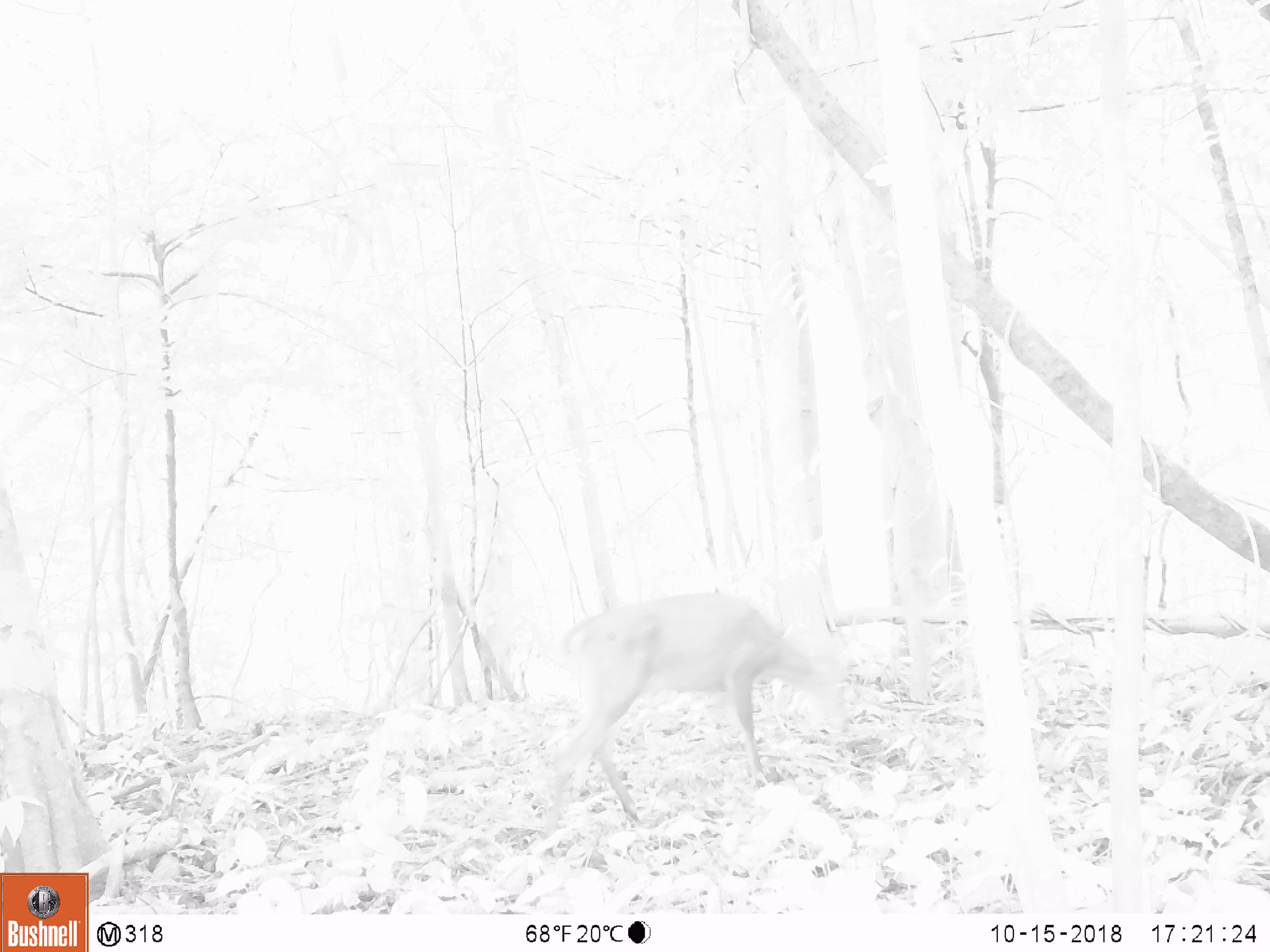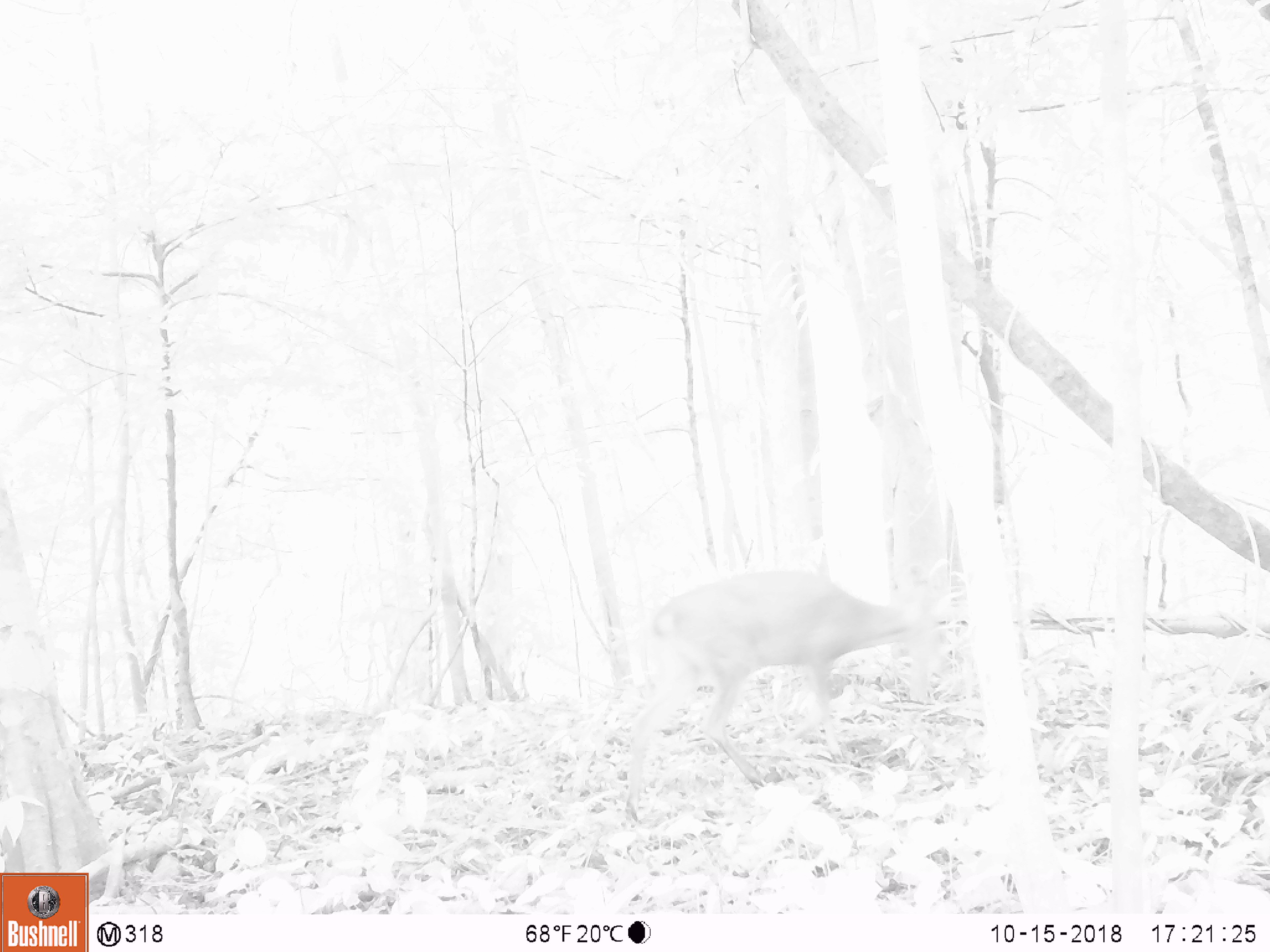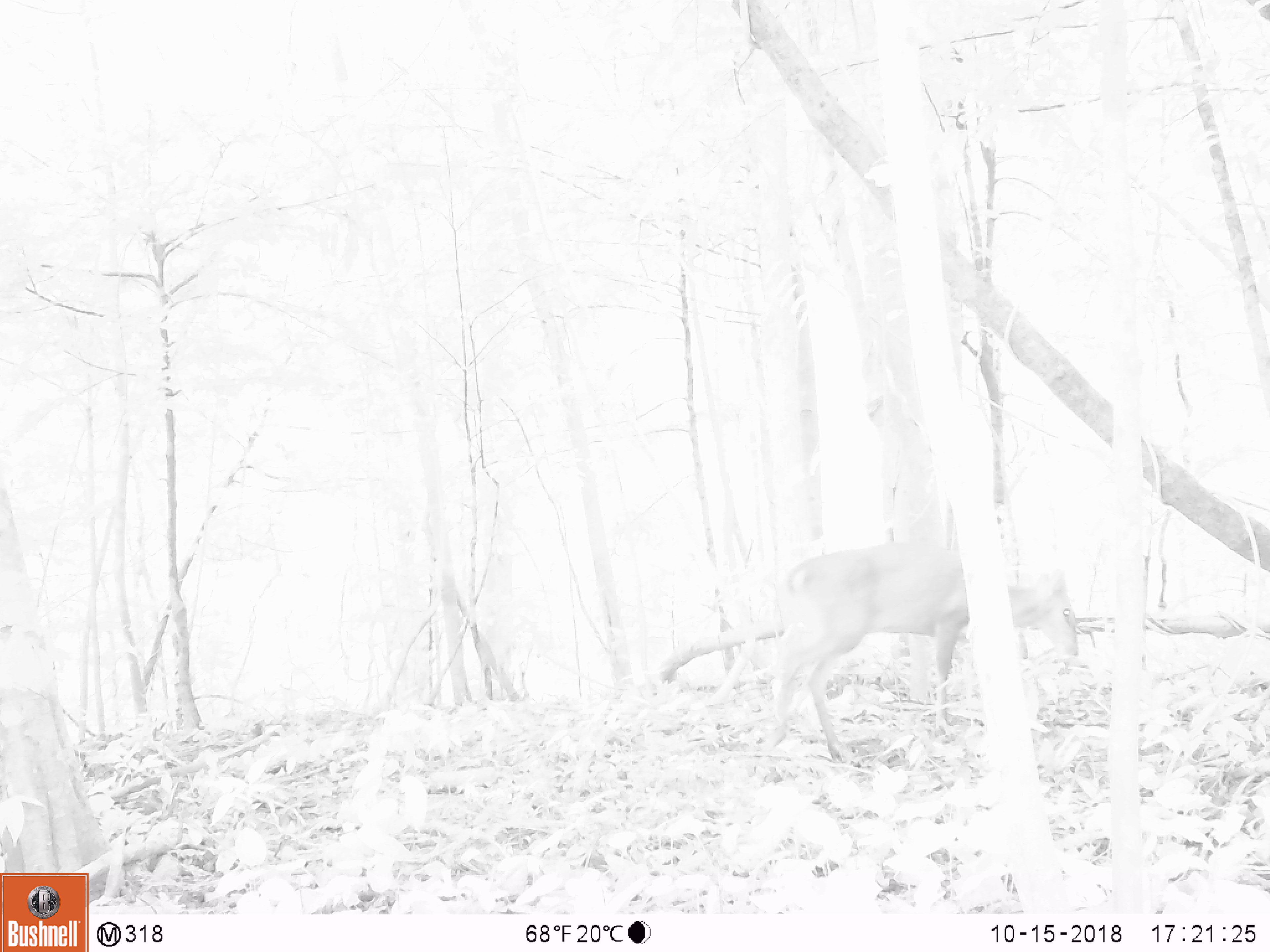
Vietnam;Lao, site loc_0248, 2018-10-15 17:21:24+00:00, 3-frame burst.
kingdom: Animalia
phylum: Chordata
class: Mammalia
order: Artiodactyla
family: Cervidae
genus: Muntiacus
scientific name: Muntiacus vuquangensis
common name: large-antlered muntjac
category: large antlered muntjac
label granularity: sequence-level